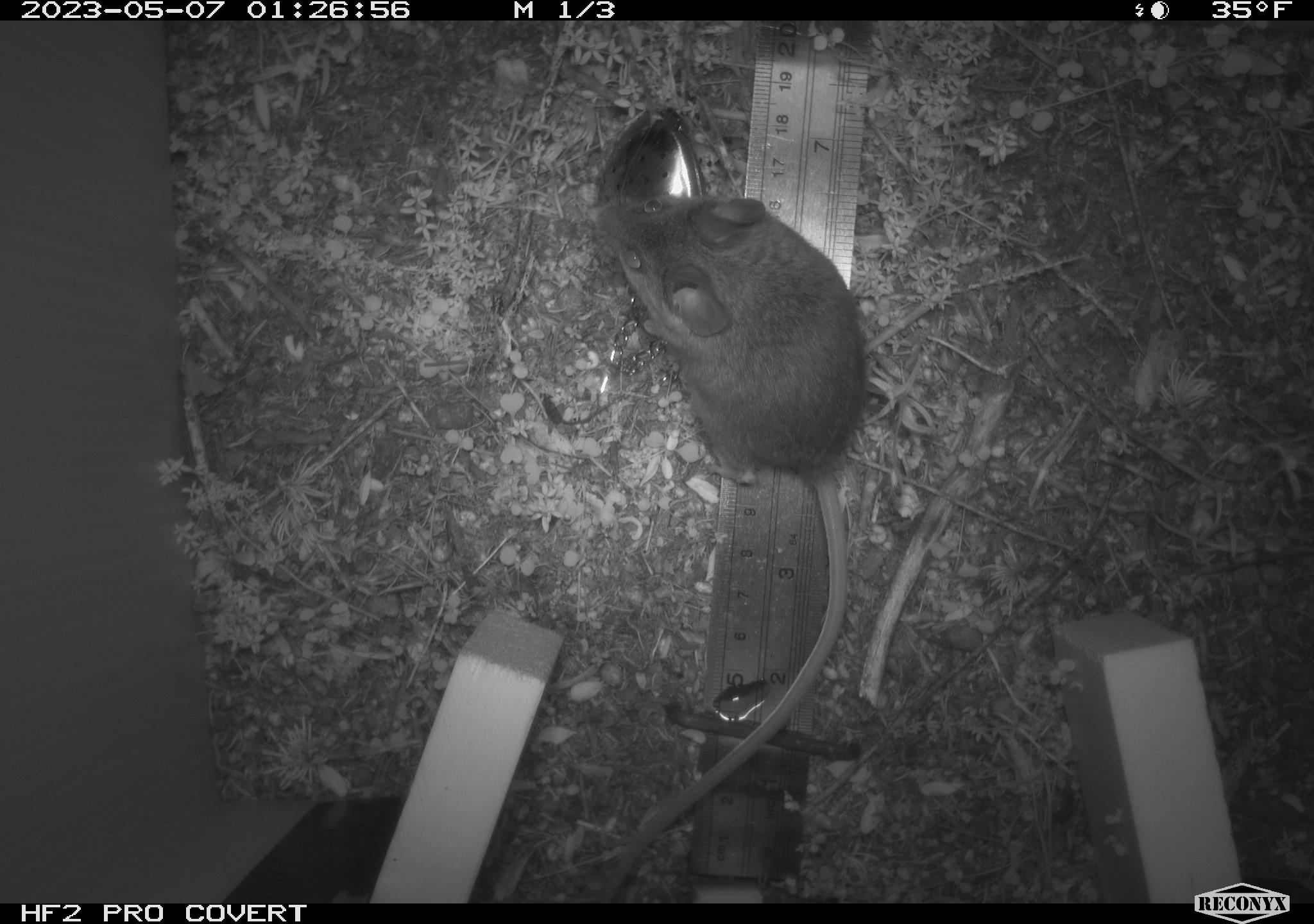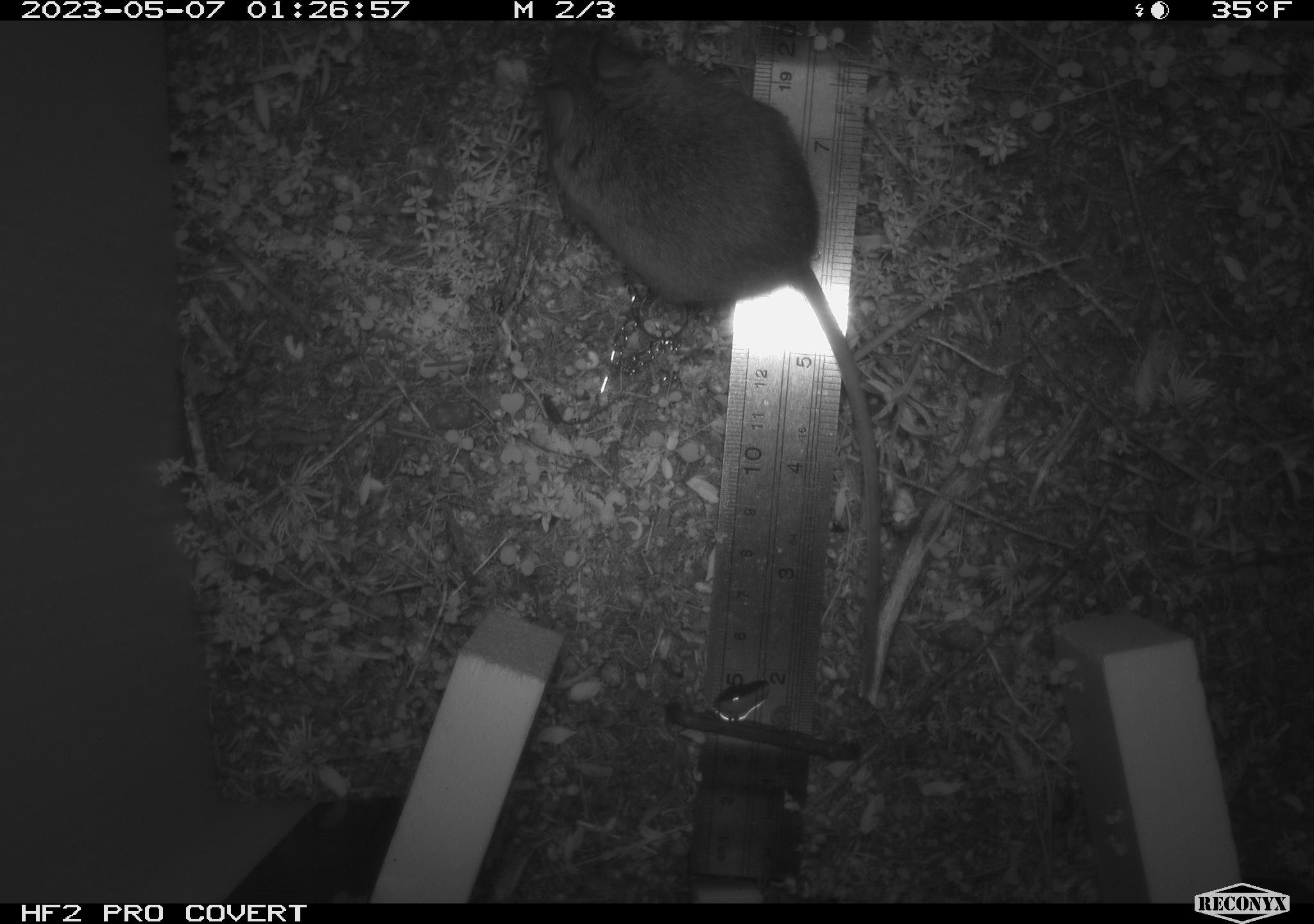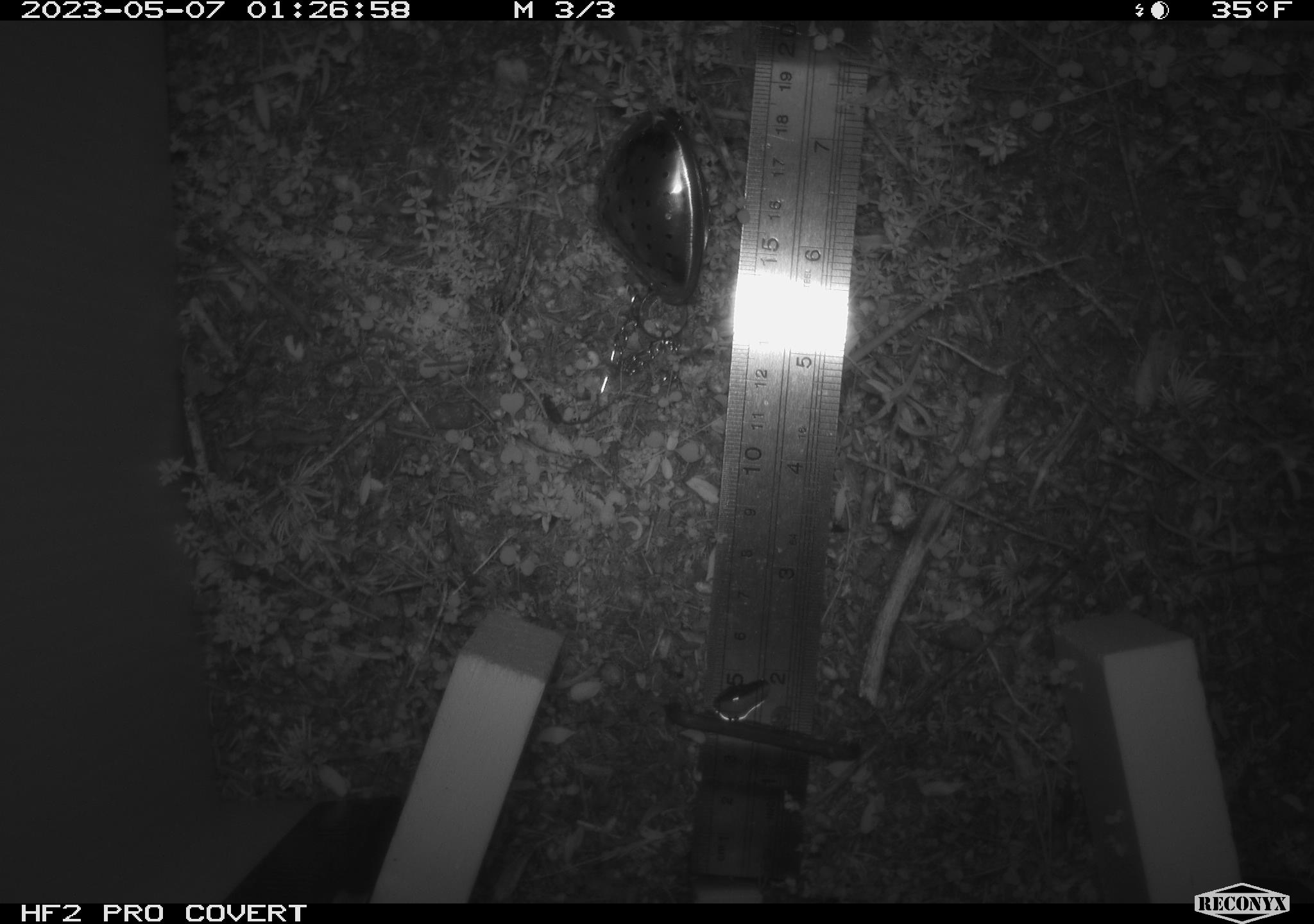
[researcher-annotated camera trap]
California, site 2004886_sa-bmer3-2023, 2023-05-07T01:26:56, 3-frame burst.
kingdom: Animalia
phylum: Chordata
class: Mammalia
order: Rodentia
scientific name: Rodentia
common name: mouse species